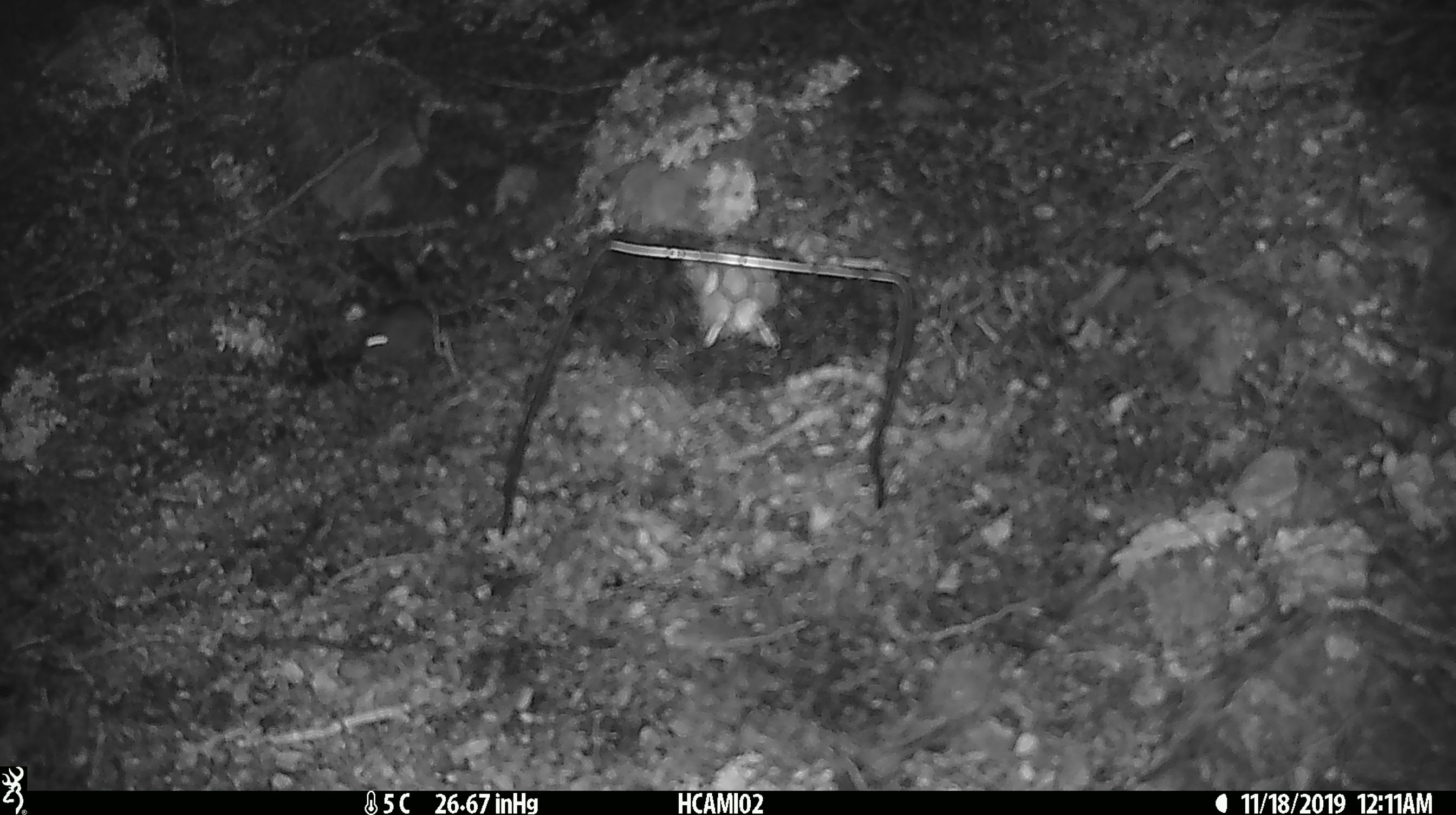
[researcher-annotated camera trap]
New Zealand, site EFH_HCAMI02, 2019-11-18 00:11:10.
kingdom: Animalia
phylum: Chordata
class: Mammalia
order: Rodentia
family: Muridae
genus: Mus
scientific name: Mus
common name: mouse